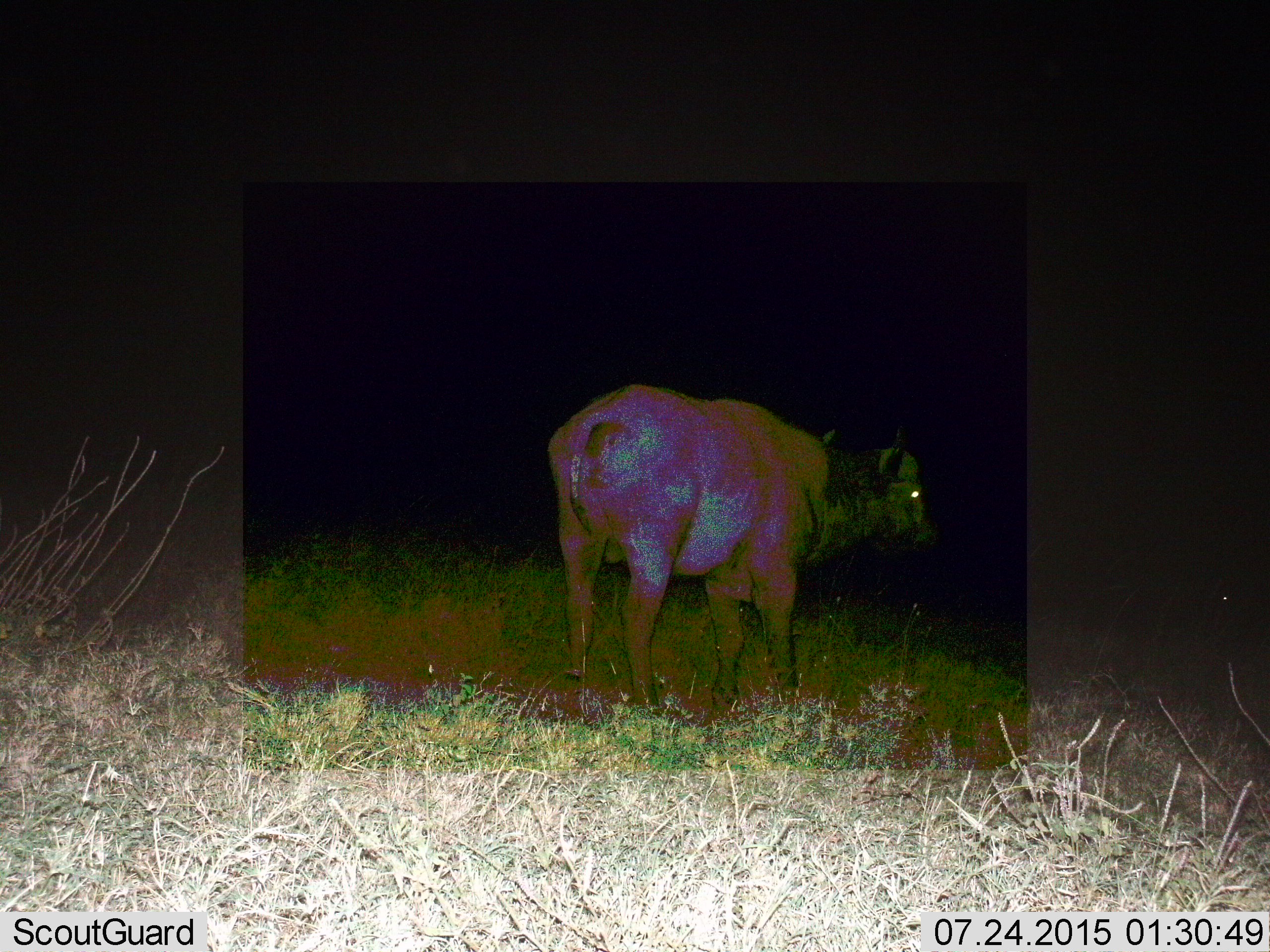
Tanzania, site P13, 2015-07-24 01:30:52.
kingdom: Animalia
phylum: Chordata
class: Mammalia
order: Artiodactyla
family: Bovidae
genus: Syncerus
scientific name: Syncerus caffer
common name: cape buffalo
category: buffalo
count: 1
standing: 100%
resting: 0%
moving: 0%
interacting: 0%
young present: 0%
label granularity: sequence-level